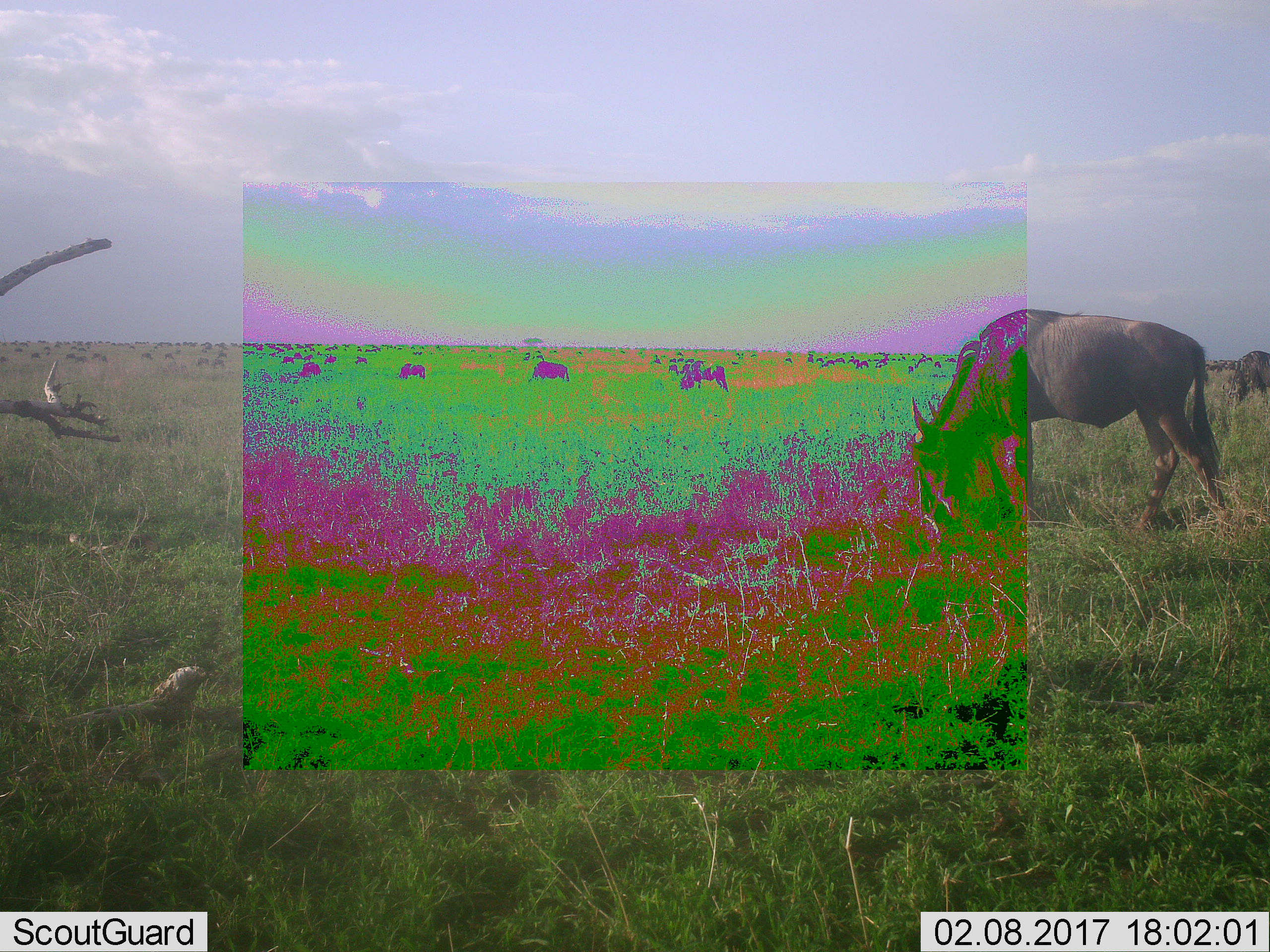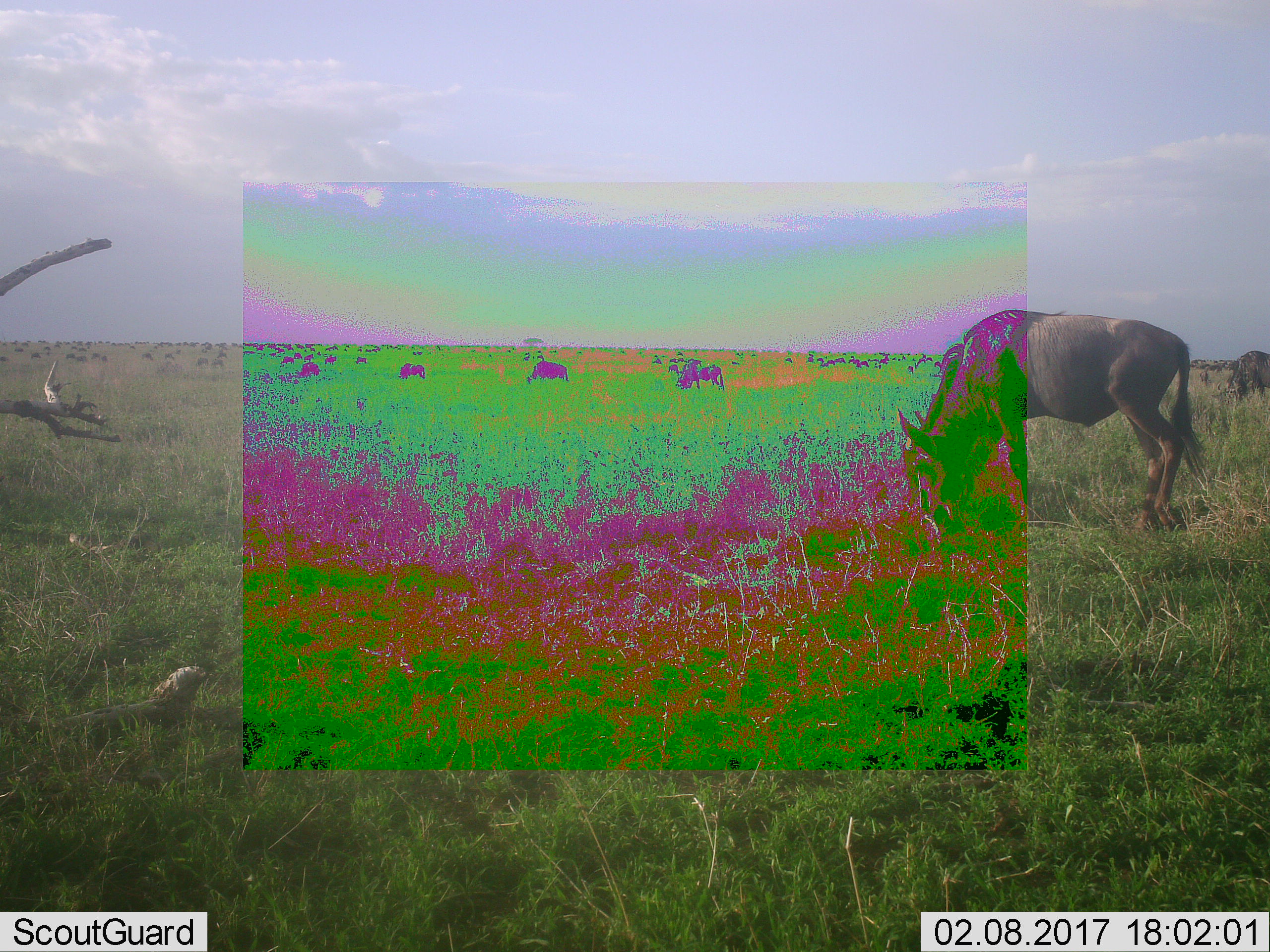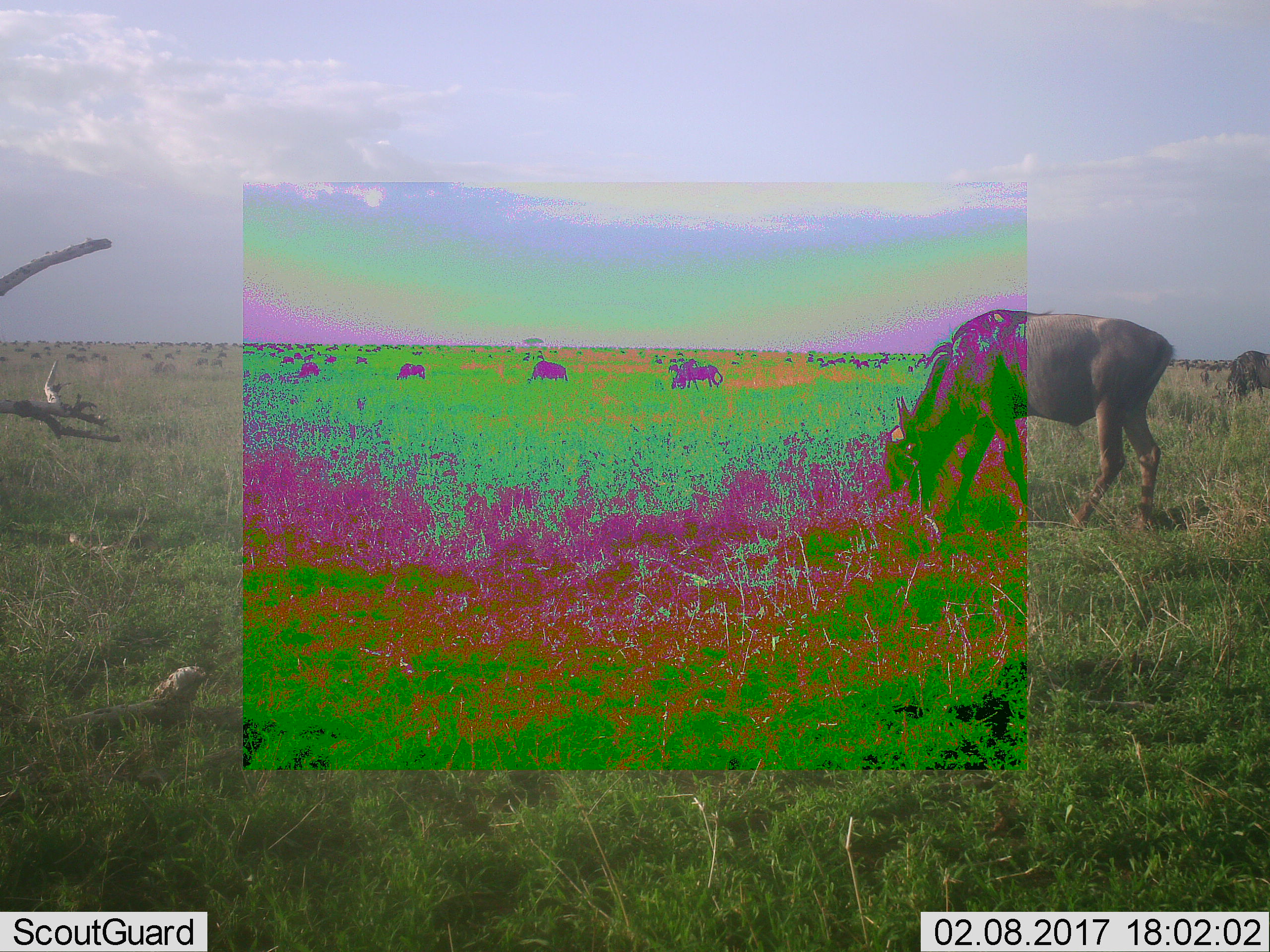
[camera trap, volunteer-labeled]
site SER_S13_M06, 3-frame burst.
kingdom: Animalia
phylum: Chordata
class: Mammalia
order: Artiodactyla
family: Bovidae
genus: Connochaetes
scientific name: Connochaetes taurinus taurinus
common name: blue wildebeest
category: wildebeestblue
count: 11-50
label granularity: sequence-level